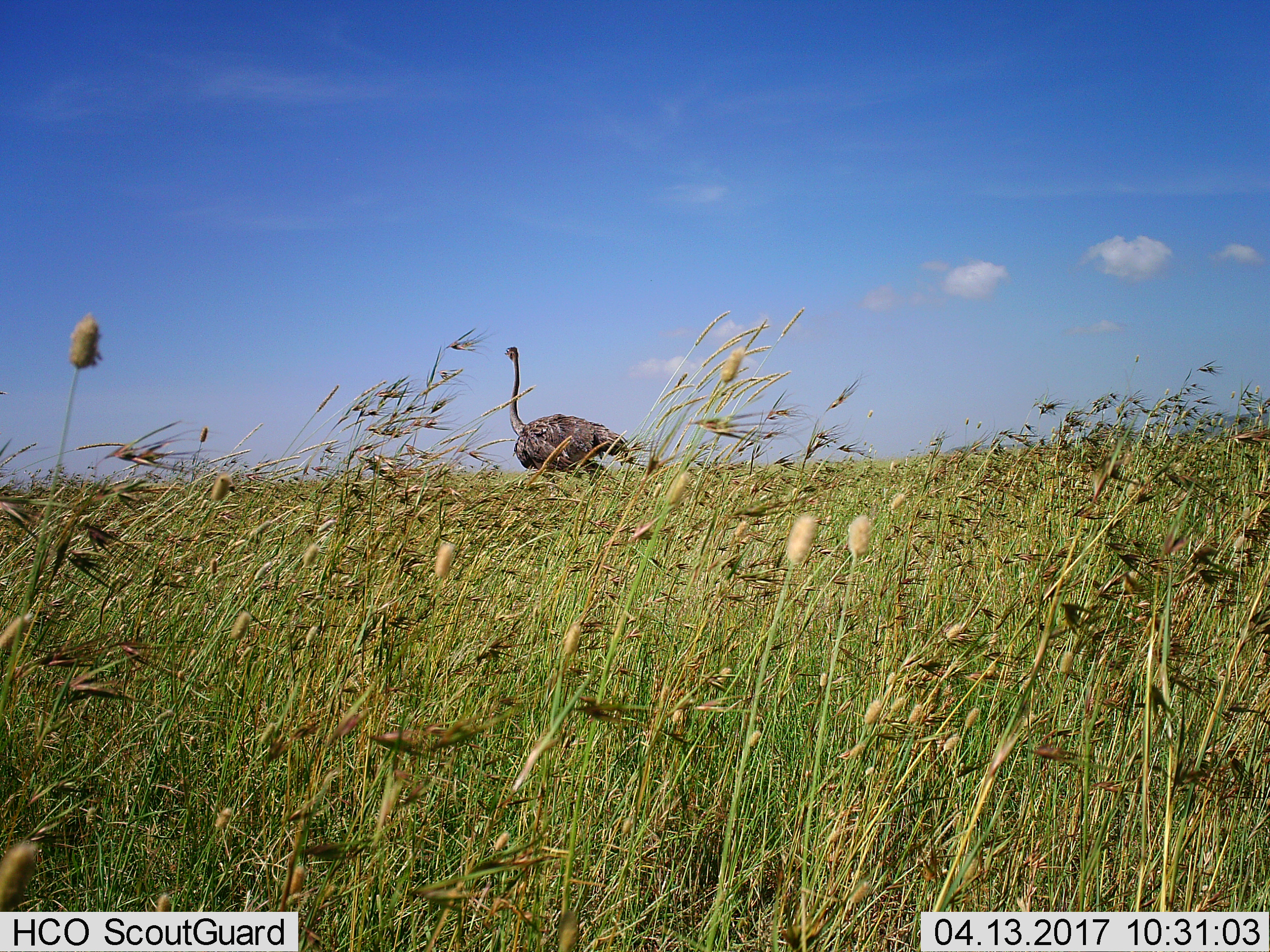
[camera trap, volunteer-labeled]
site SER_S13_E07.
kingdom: Animalia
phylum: Chordata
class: Aves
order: Struthioniformes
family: Struthionidae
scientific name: Struthionidae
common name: ostrich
Ostrich (Struthionidae), count 1. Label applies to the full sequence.